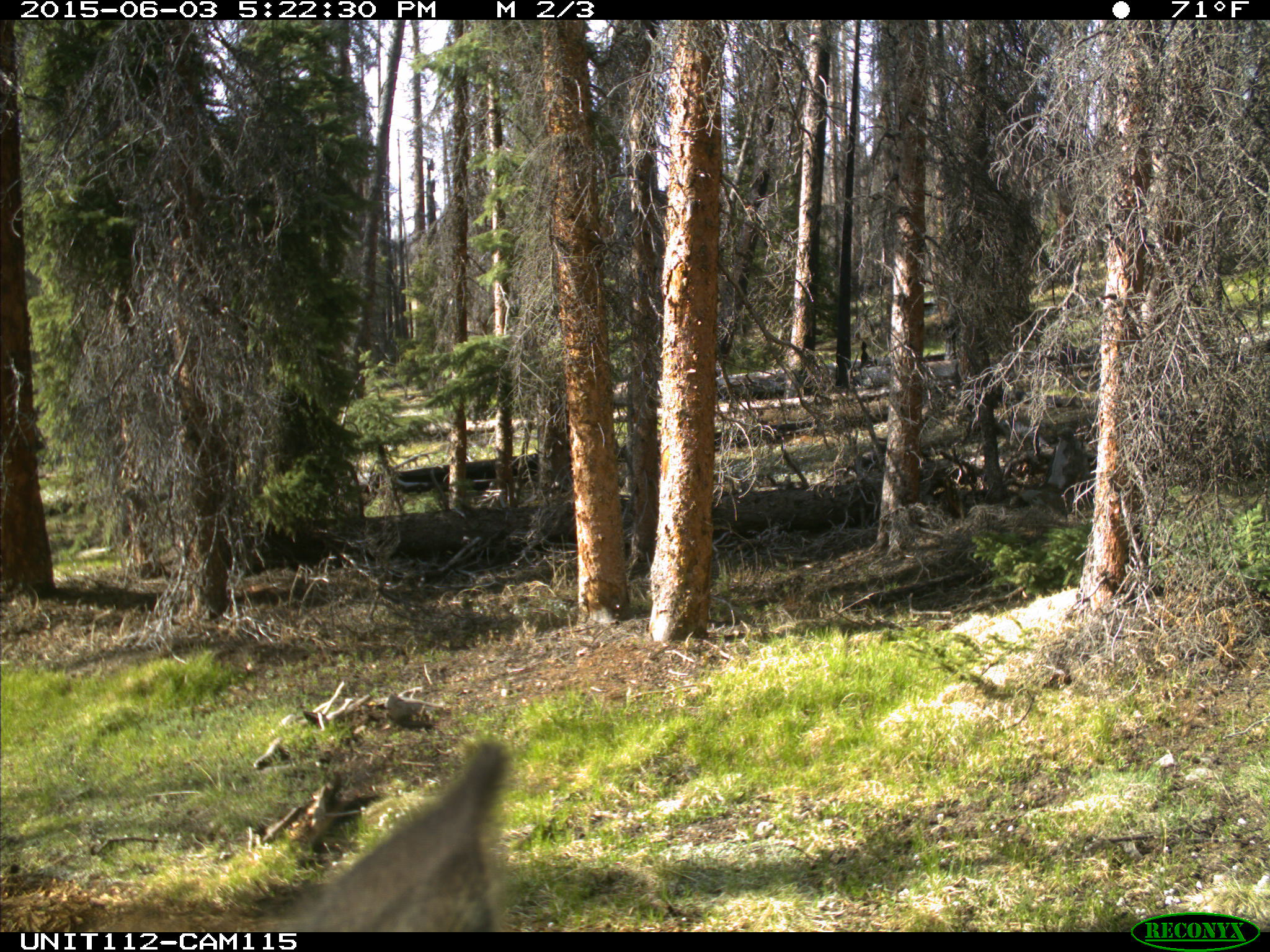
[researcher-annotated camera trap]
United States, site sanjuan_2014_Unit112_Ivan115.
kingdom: Animalia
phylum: Chordata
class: Mammalia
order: Artiodactyla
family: Cervidae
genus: Cervus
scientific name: Cervus elaphus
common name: red deer